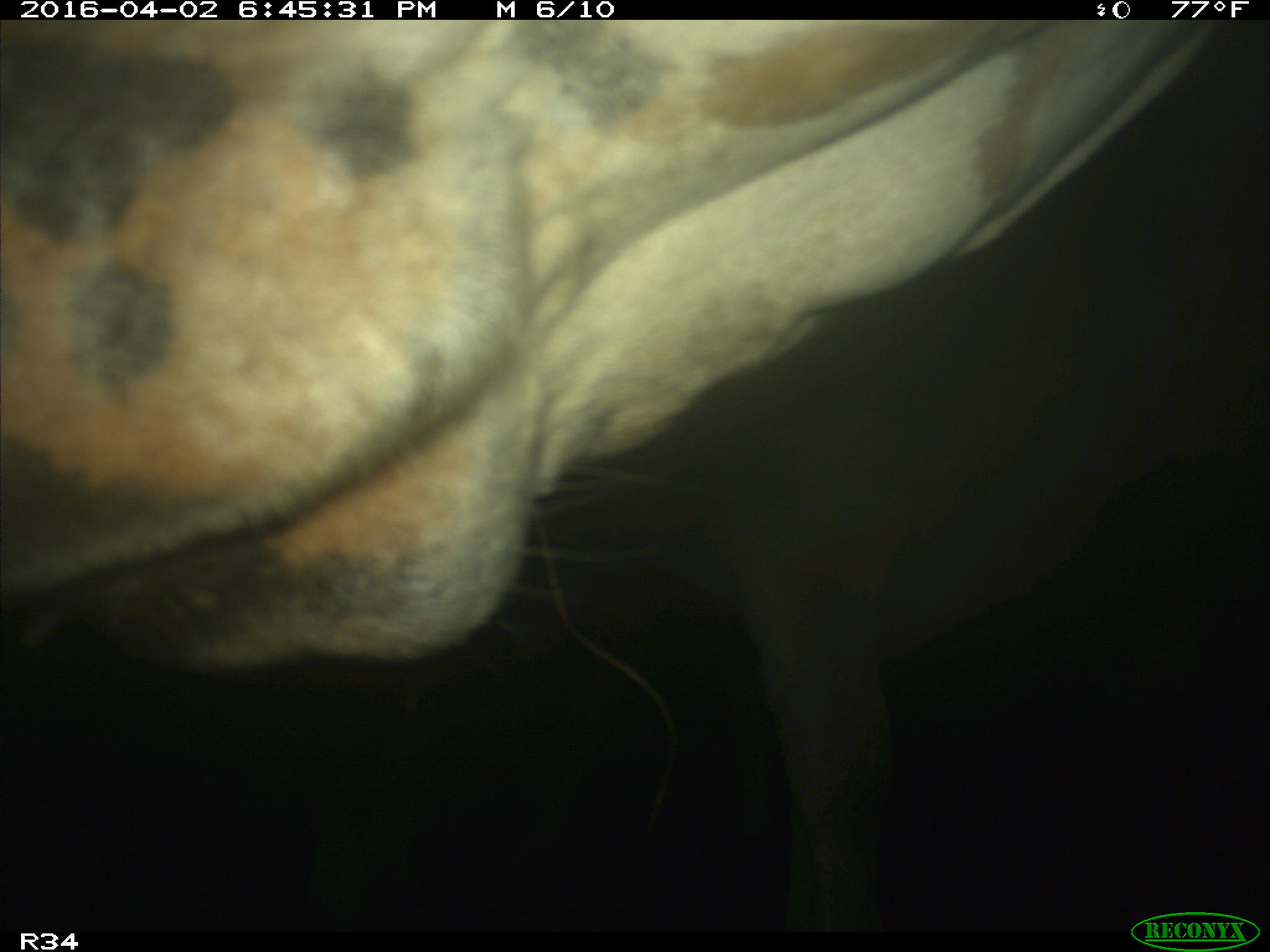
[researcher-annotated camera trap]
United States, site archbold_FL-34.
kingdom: Animalia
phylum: Chordata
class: Mammalia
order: Artiodactyla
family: Bovidae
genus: Bos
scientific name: Bos taurus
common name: domestic cow